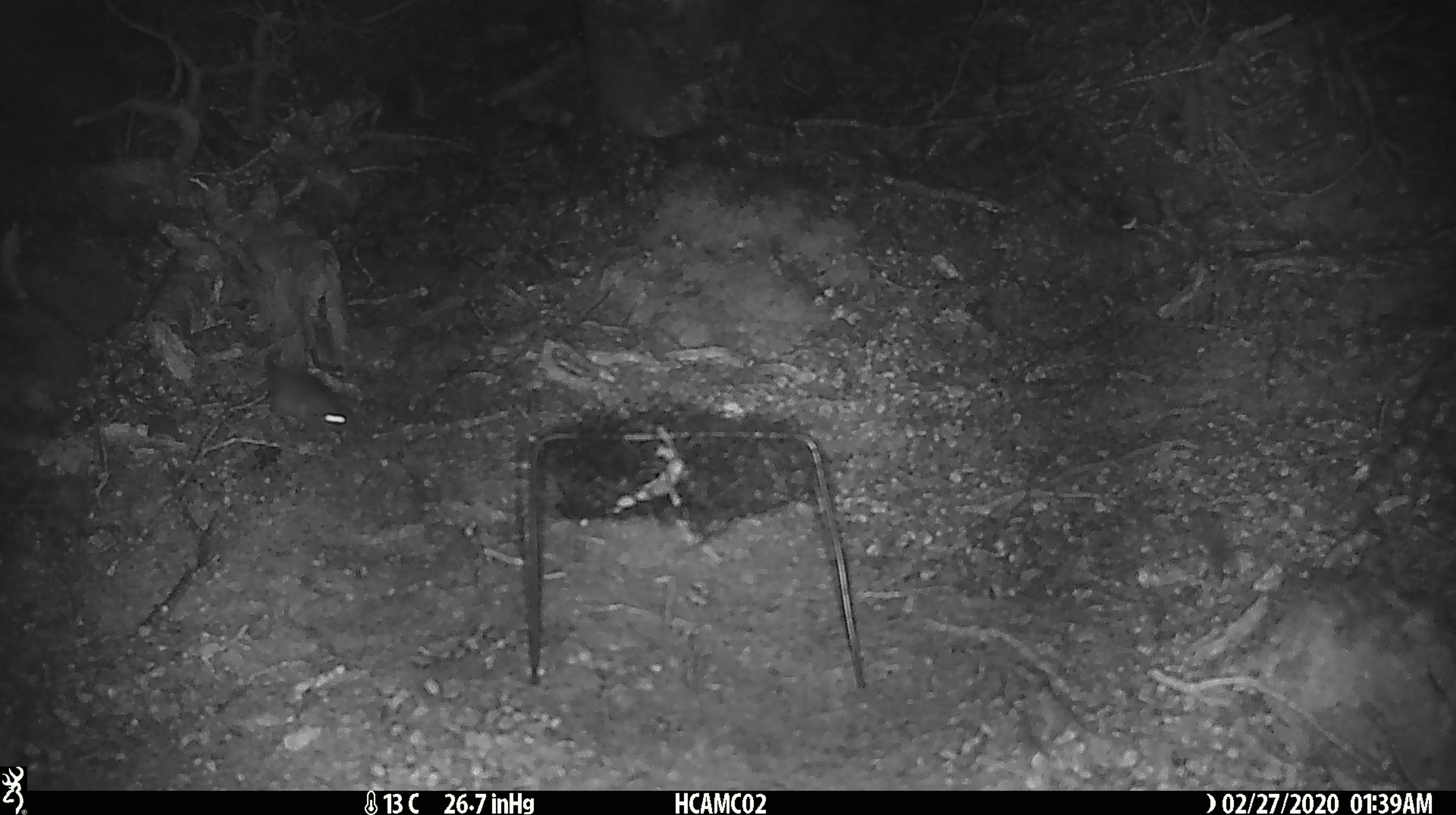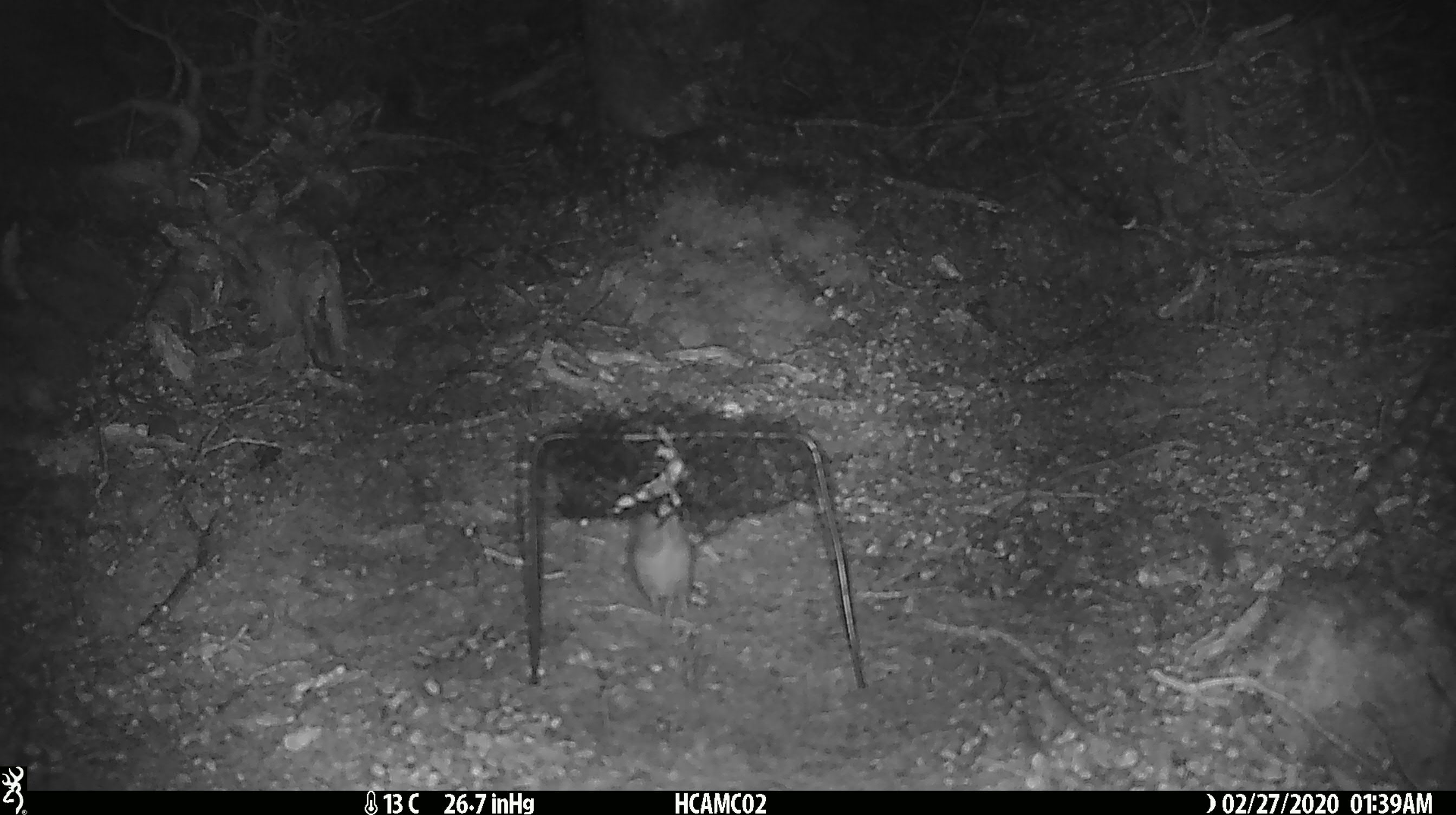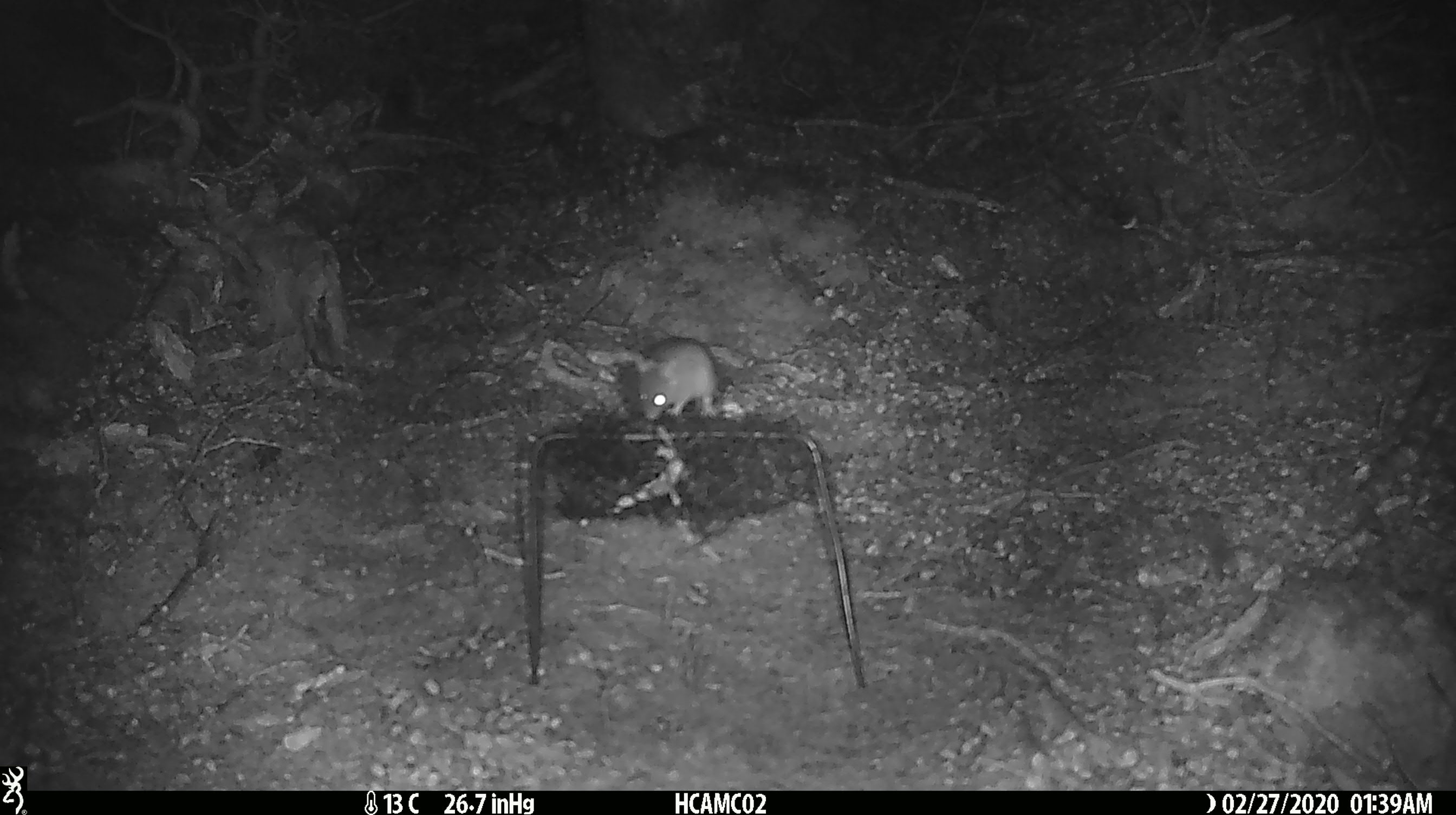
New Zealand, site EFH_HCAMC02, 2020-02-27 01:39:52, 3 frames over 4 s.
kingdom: Animalia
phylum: Chordata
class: Mammalia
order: Rodentia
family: Muridae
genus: Mus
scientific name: Mus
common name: mouse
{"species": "mouse (Mus)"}